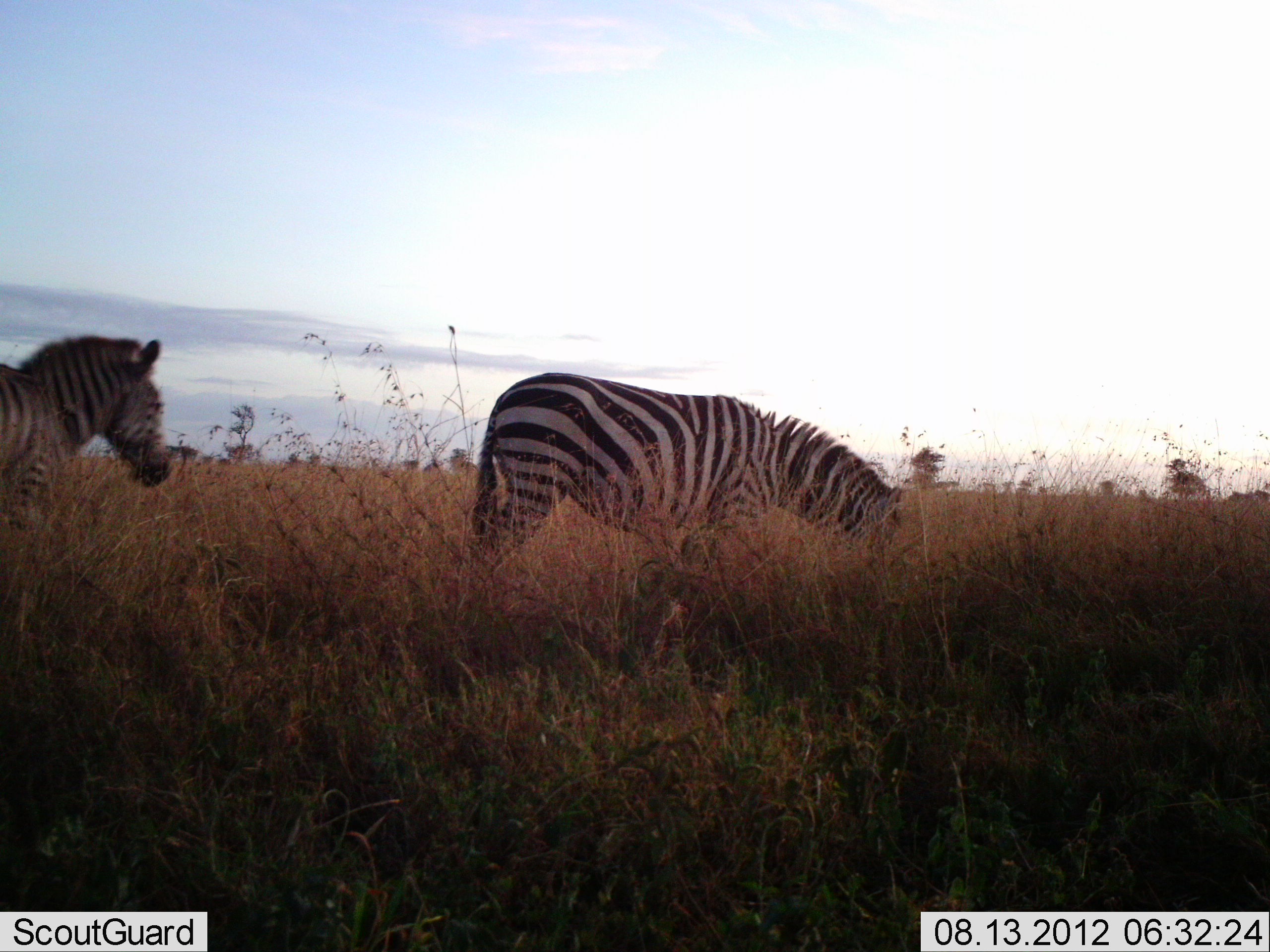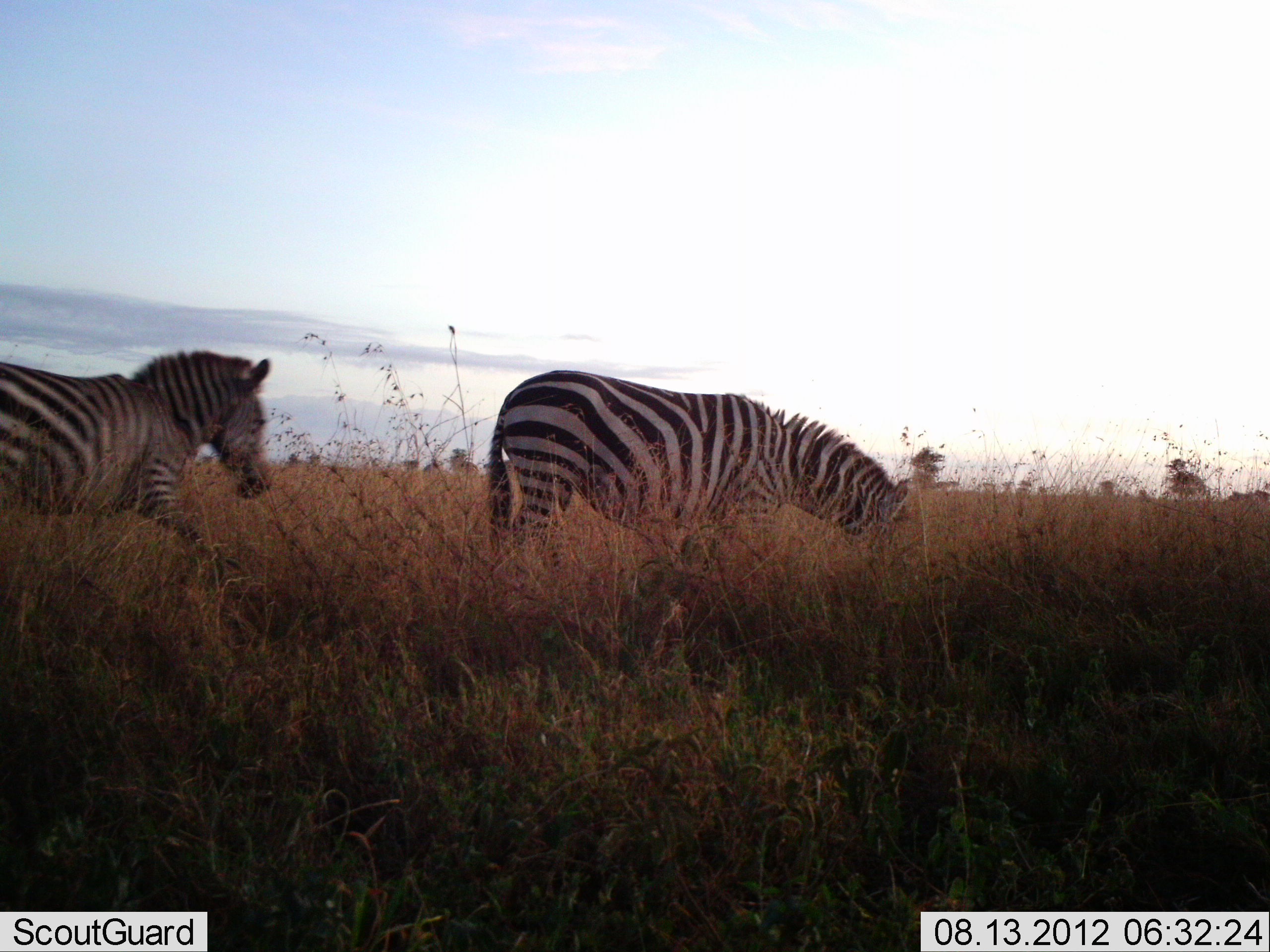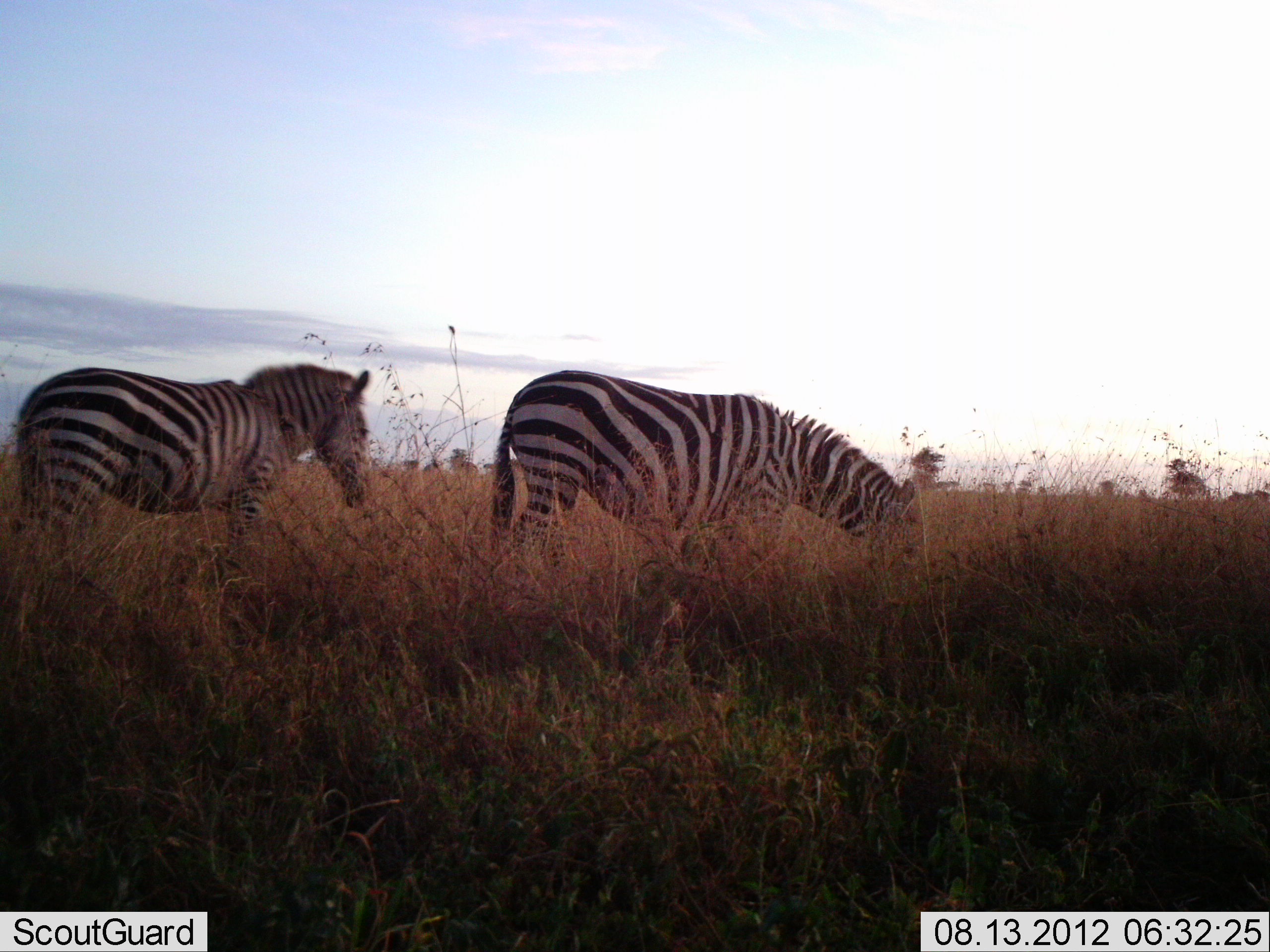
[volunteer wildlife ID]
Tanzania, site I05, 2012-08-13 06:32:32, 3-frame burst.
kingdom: Animalia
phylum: Chordata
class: Mammalia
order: Perissodactyla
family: Equidae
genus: Equus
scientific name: Equus quagga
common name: plains zebra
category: zebra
Zebra (plains zebra) (Equus quagga), count 2. Behavior (volunteer vote fractions): standing 30%, resting 0%, moving 50%, interacting 0%. Young present (vote fraction): 0%. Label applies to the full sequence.